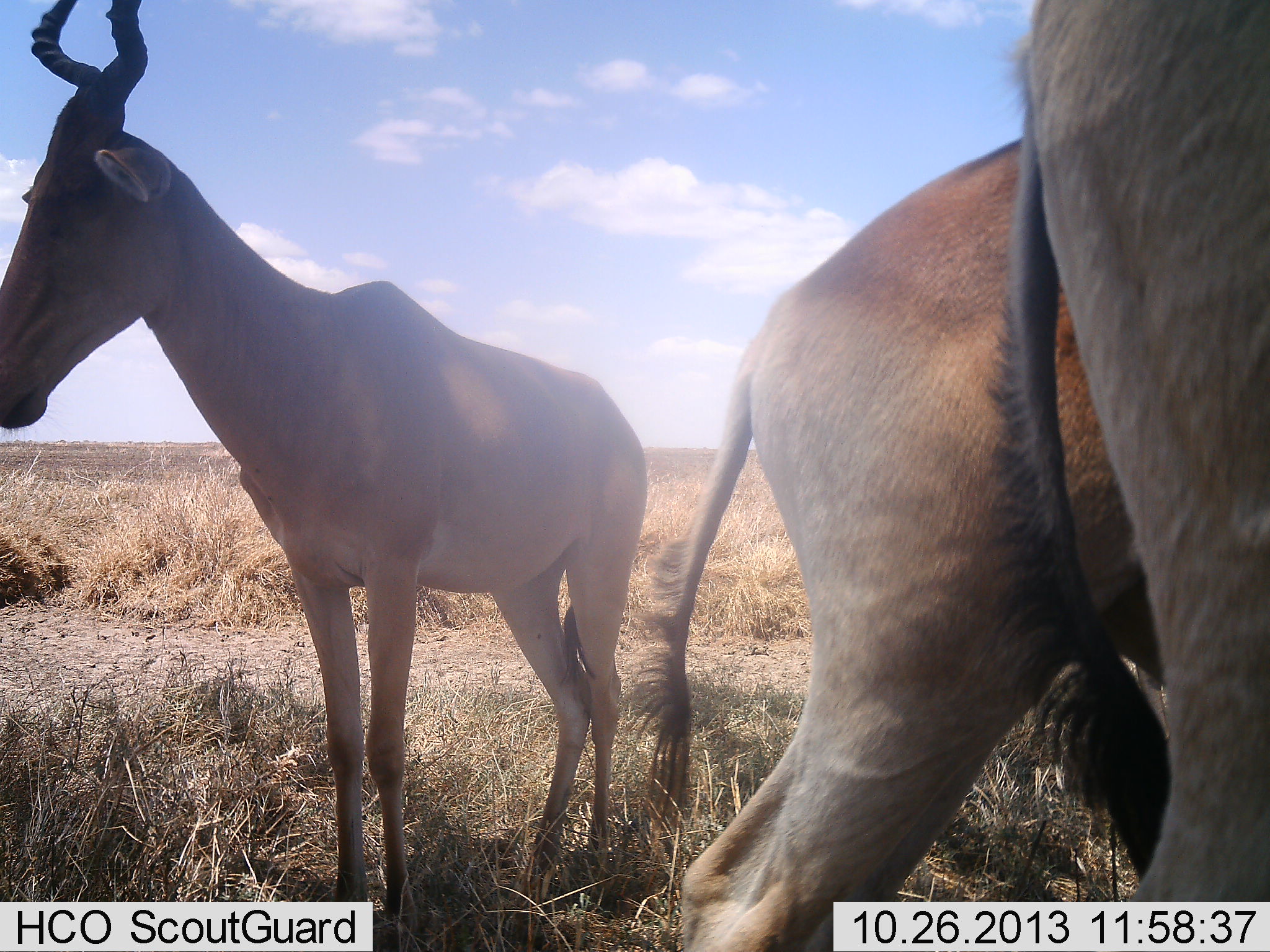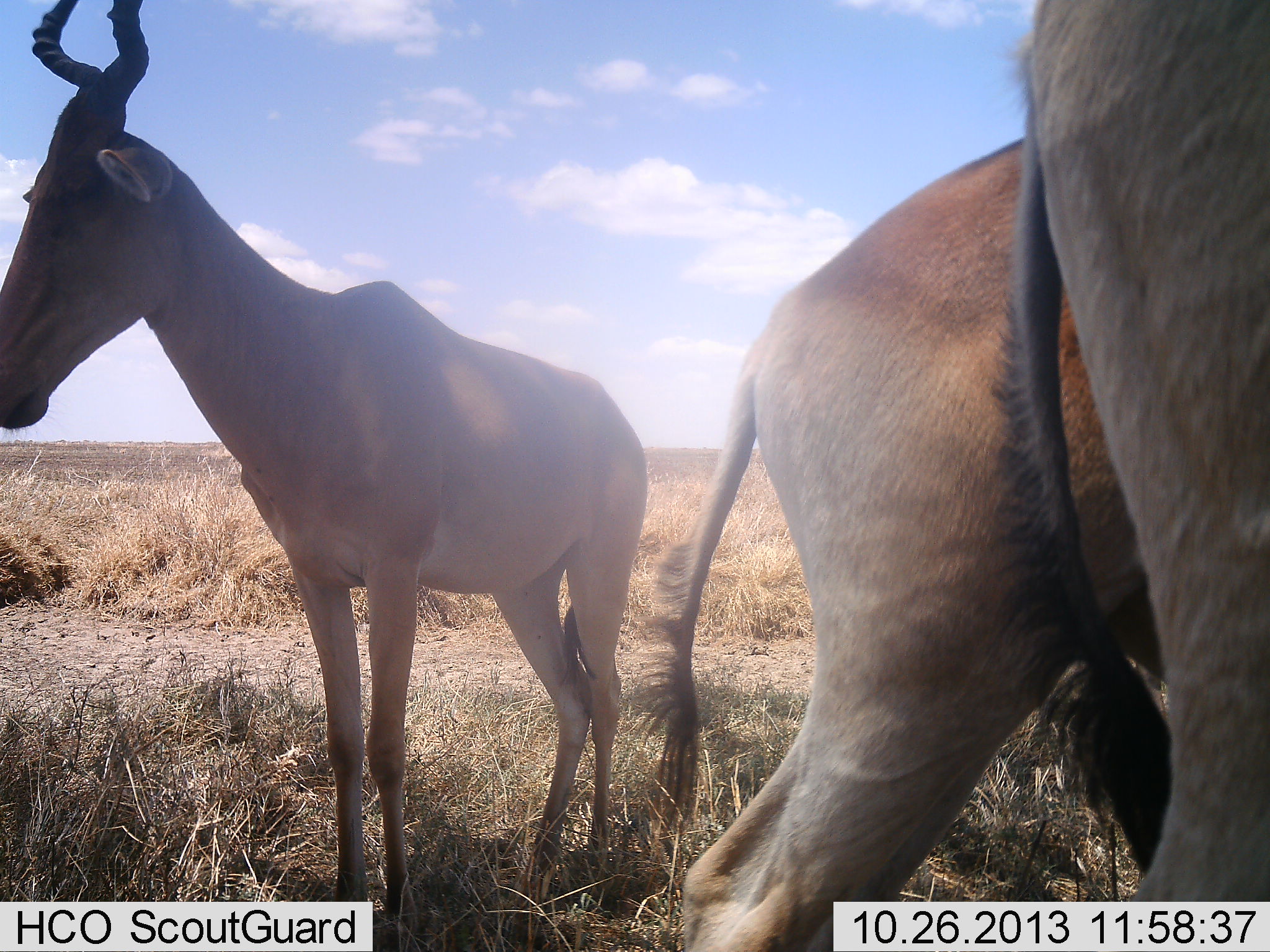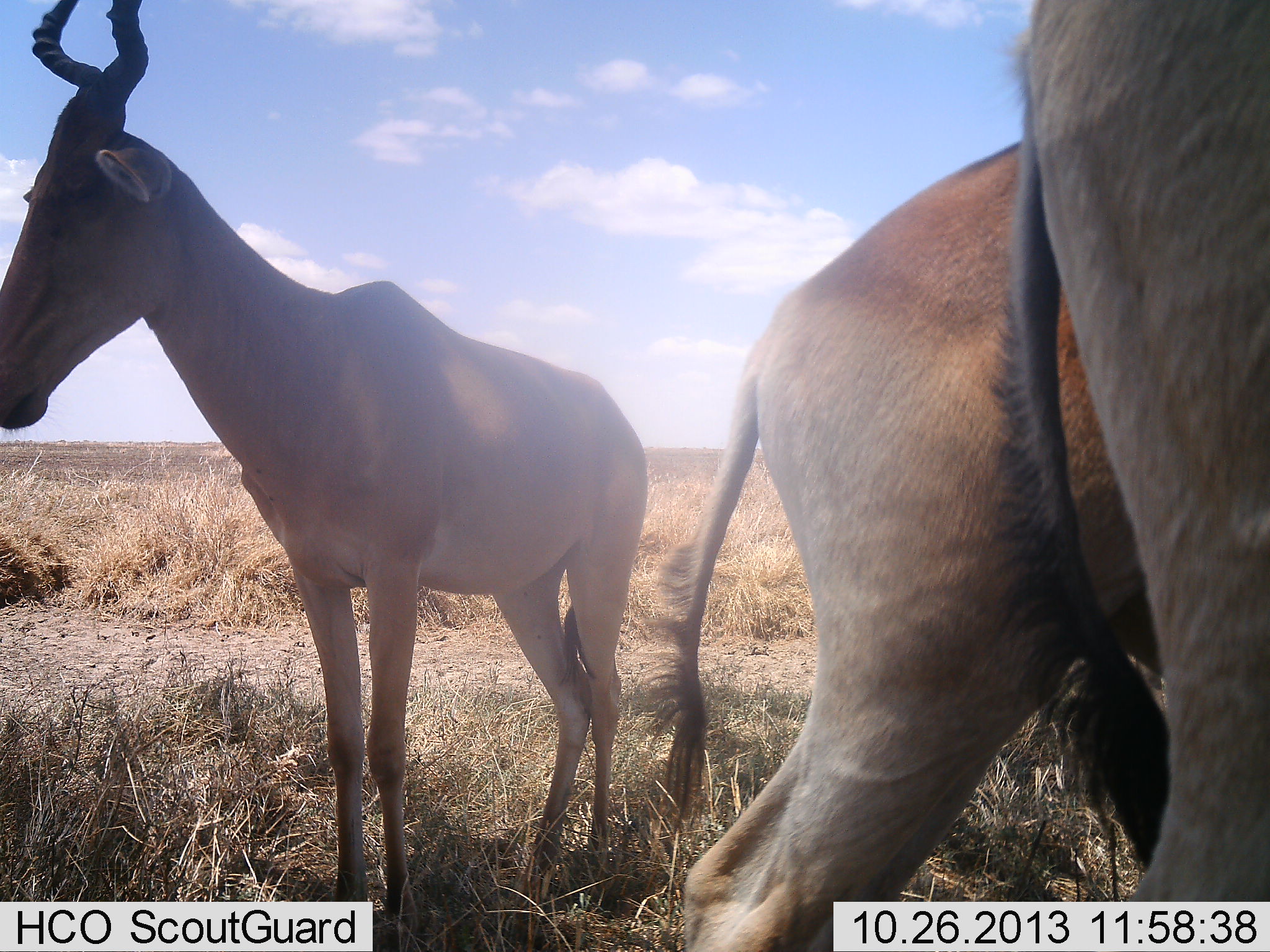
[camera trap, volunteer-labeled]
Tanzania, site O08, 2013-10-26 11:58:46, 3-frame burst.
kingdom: Animalia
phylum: Chordata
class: Mammalia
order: Artiodactyla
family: Bovidae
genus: Alcelaphus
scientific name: Alcelaphus buselaphus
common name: hartebeest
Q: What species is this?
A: Hartebeest (Alcelaphus buselaphus).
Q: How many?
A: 3.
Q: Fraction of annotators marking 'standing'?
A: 89%.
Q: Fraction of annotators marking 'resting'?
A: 0%.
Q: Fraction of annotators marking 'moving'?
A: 11%.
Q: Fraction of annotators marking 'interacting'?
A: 4%.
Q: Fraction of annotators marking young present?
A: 0%.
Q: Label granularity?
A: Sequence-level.